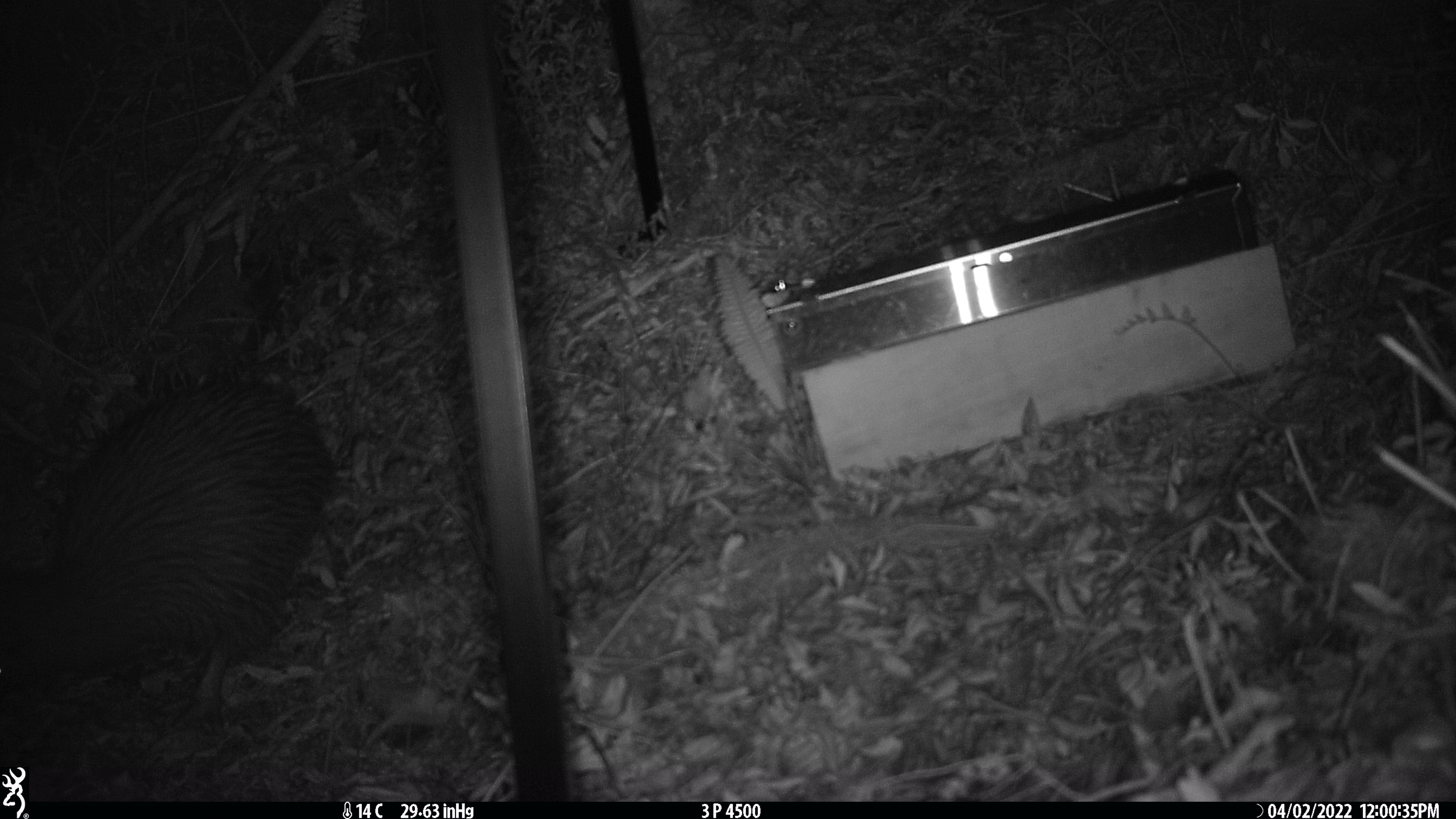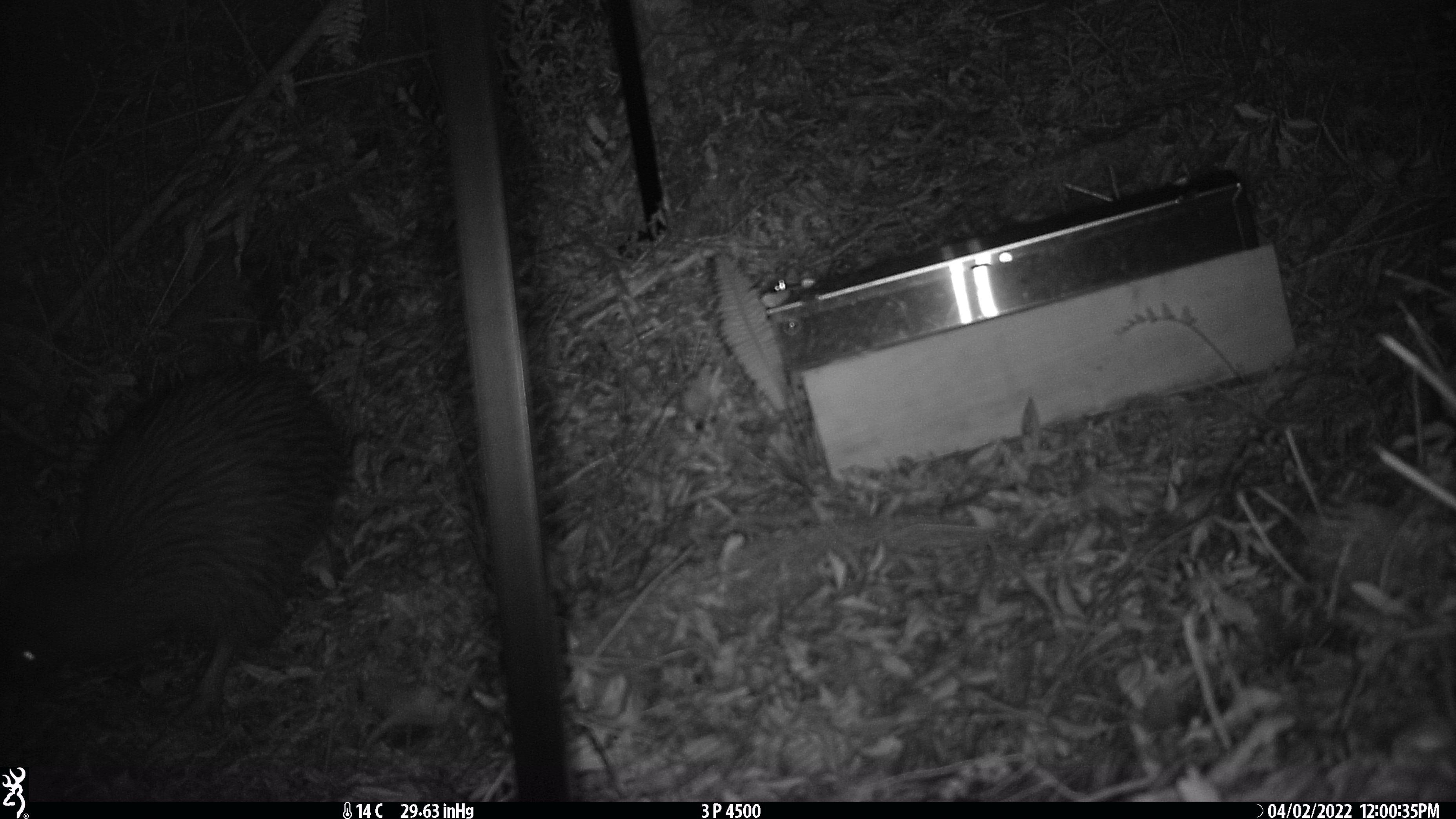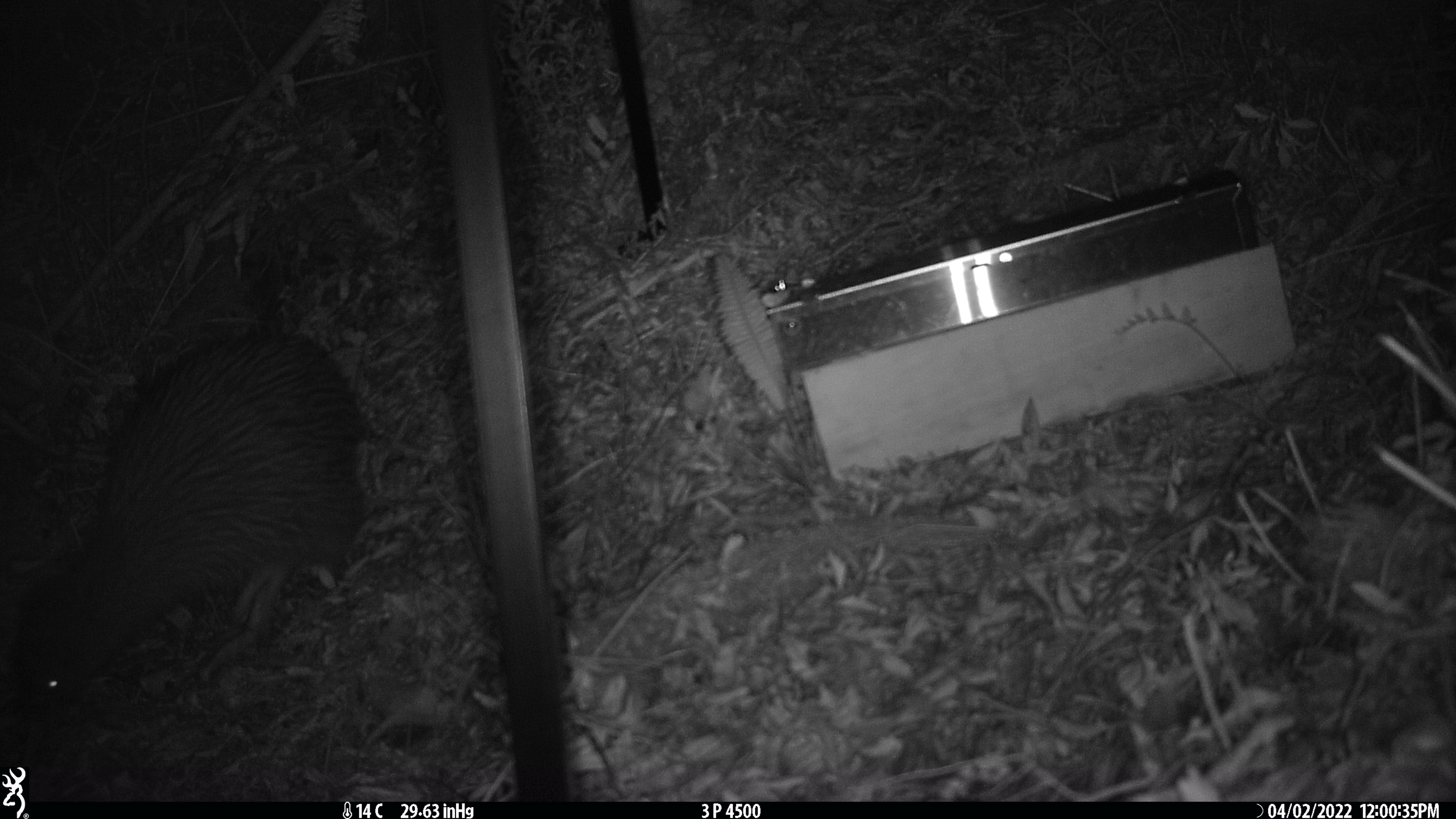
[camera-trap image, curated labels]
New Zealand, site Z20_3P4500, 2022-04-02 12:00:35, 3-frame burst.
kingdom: Animalia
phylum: Chordata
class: Aves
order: Apterygiformes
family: Apterygidae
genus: Apteryx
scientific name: Apteryx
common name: kiwi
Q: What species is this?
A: Kiwi (Apteryx).